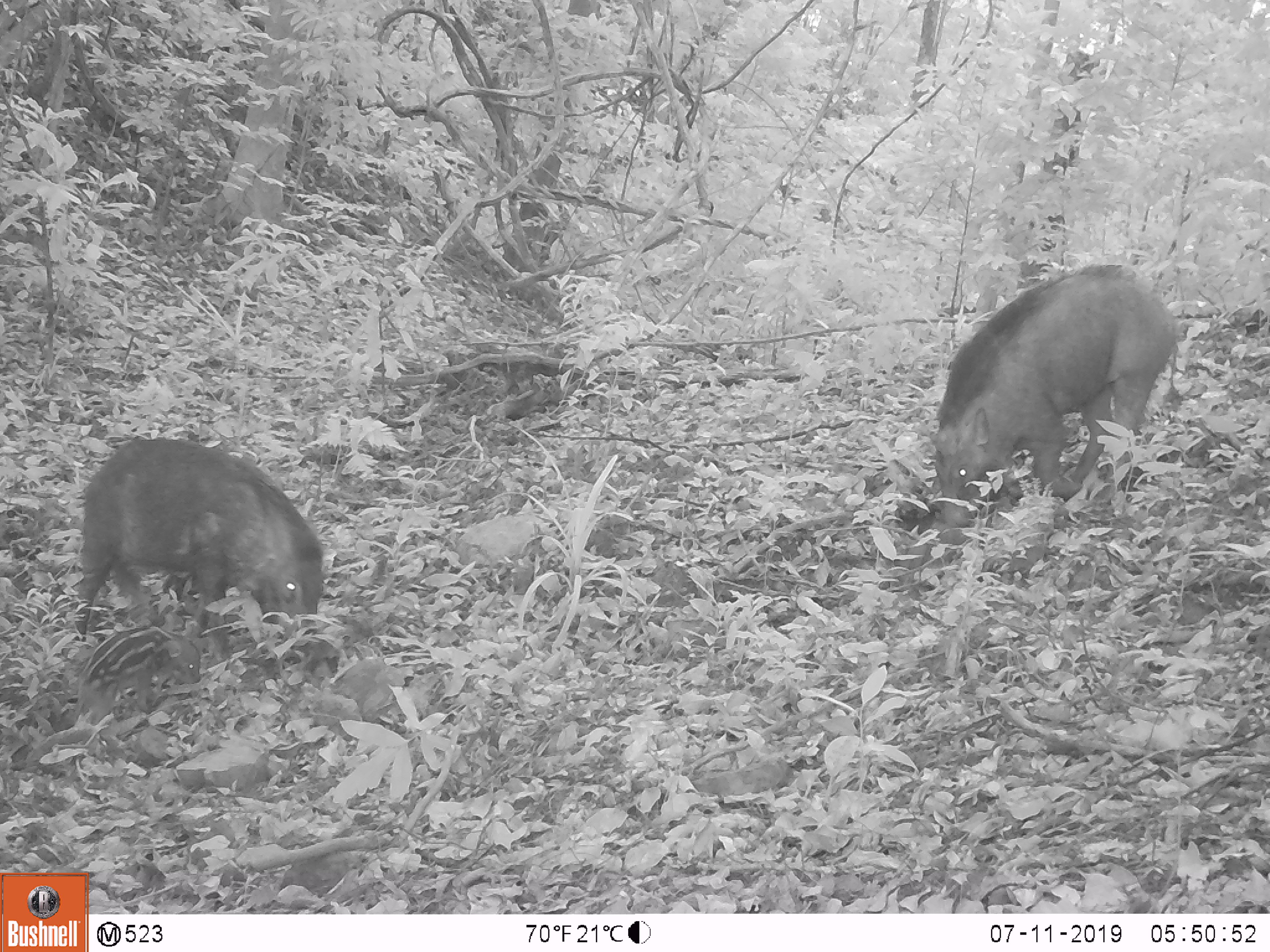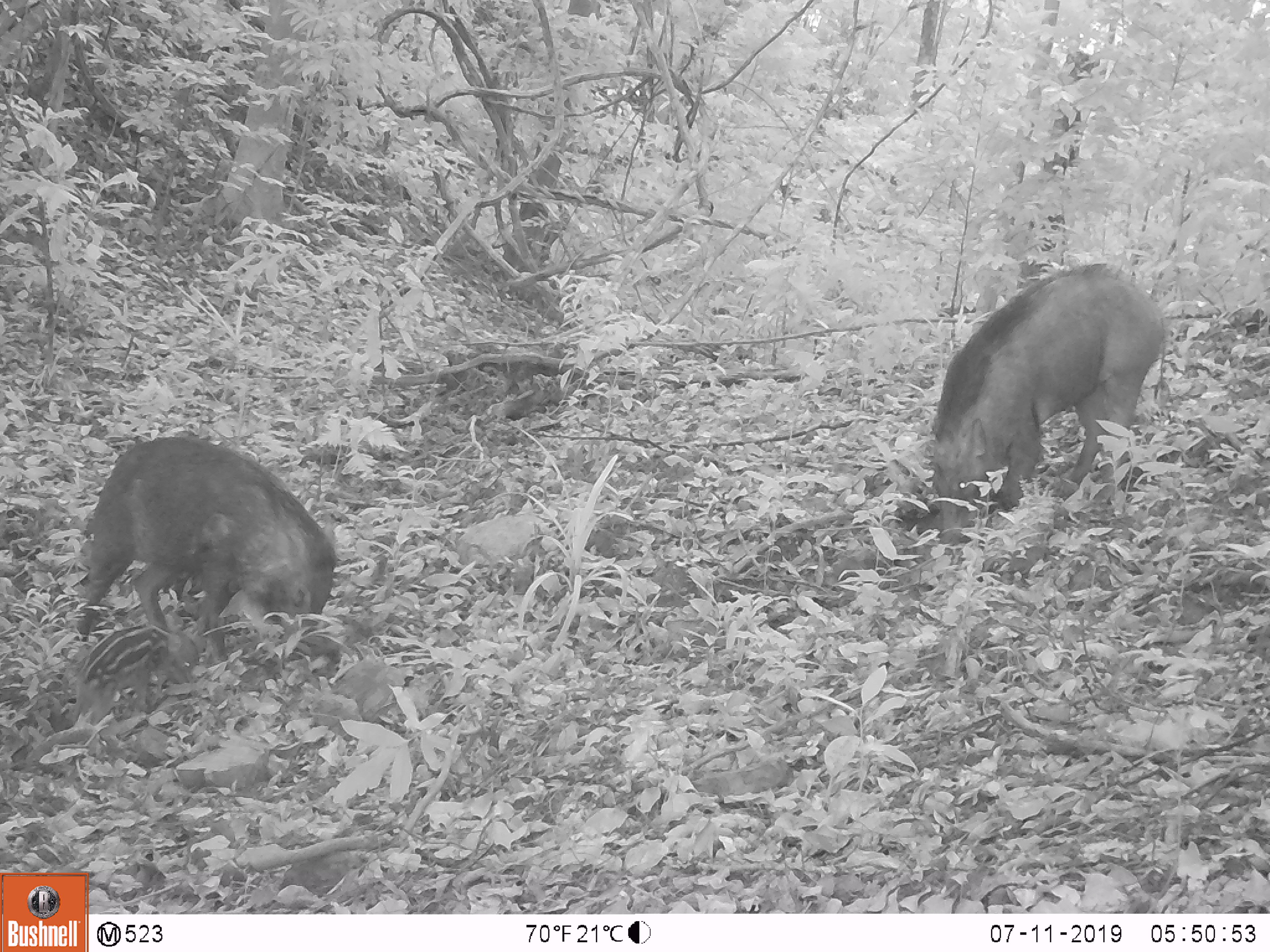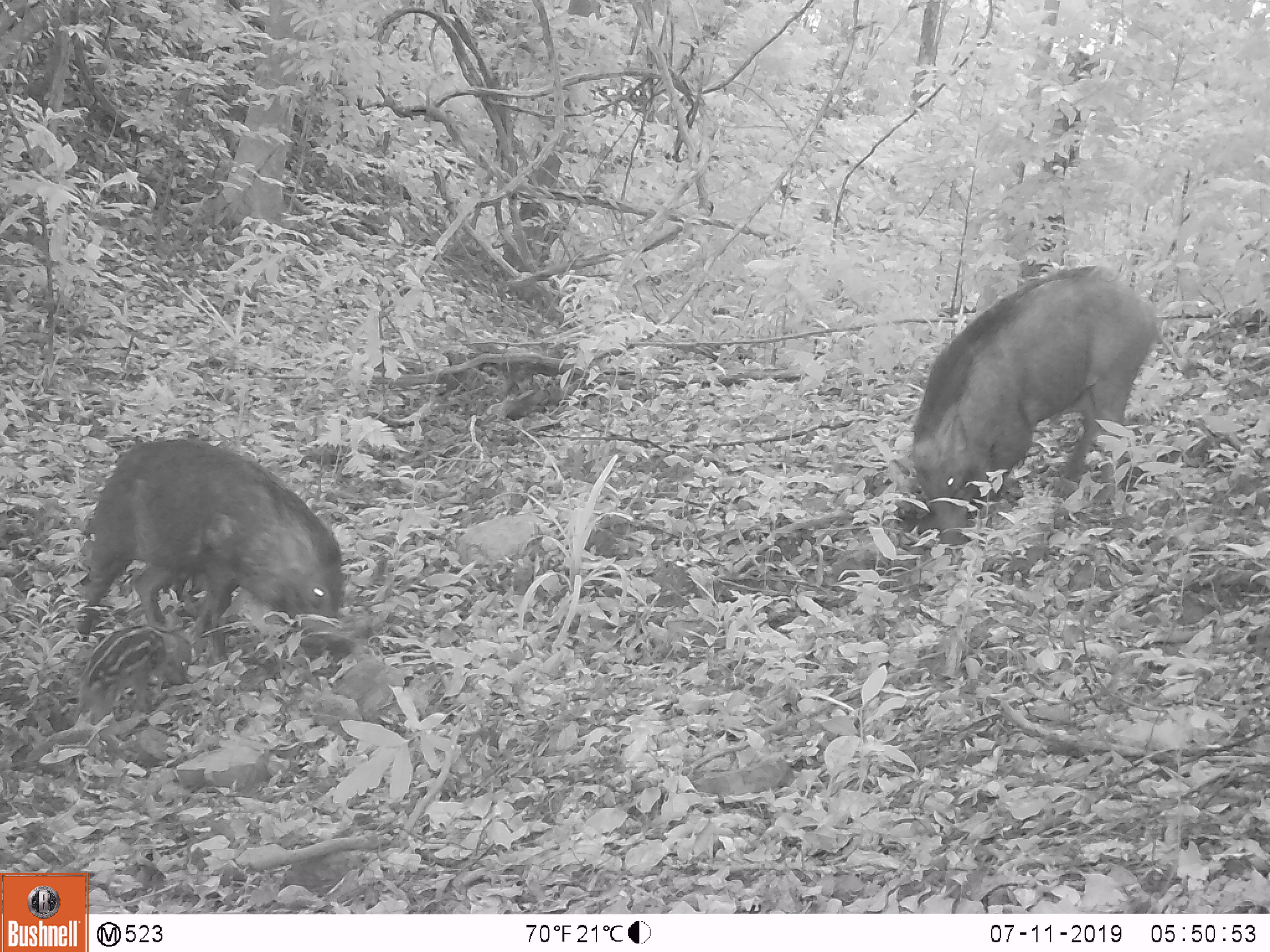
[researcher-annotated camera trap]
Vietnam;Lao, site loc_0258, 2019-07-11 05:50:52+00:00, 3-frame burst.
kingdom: Animalia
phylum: Chordata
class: Mammalia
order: Artiodactyla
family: Suidae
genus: Sus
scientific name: Sus scrofa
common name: eurasian wild pig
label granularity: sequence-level